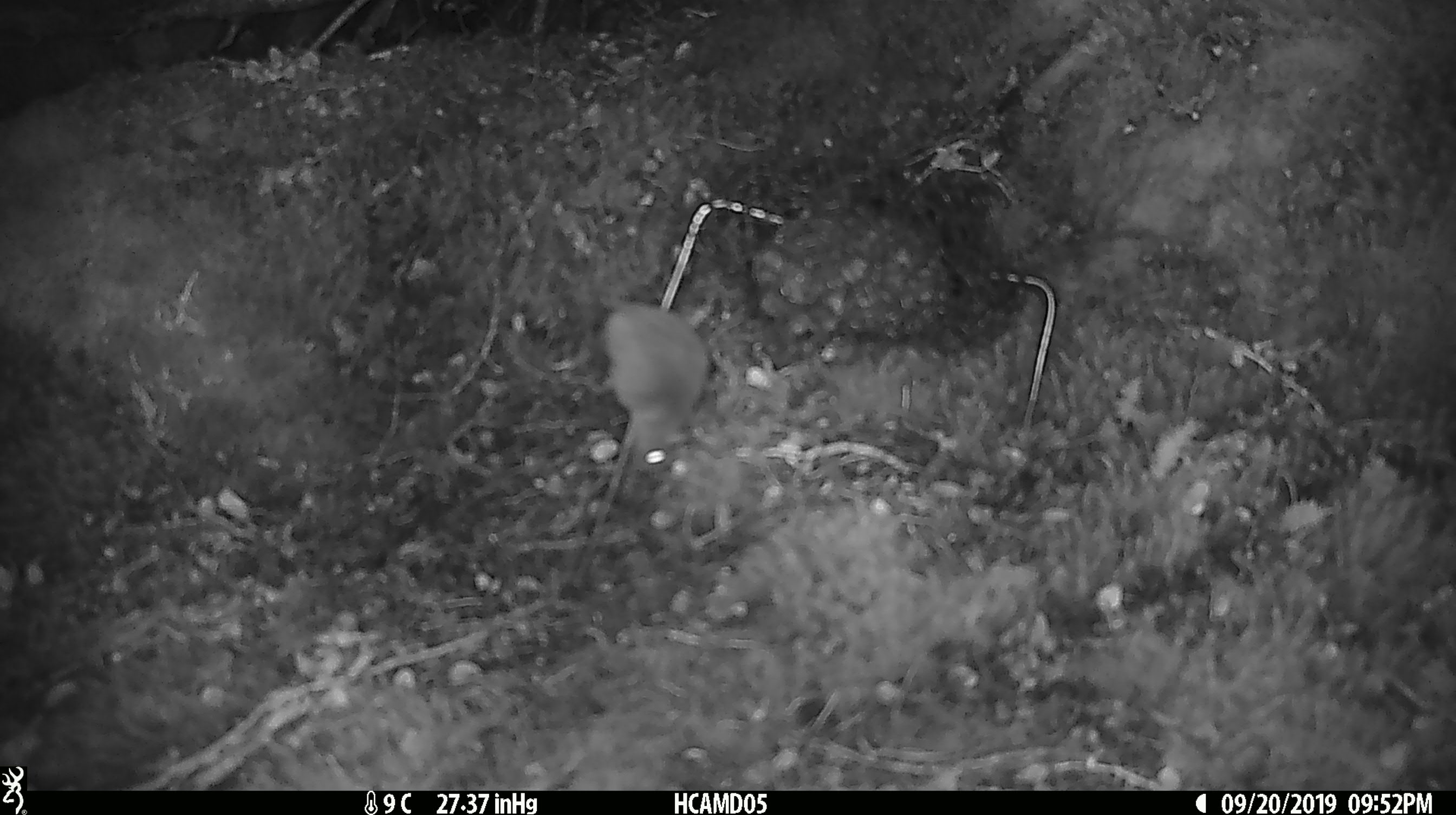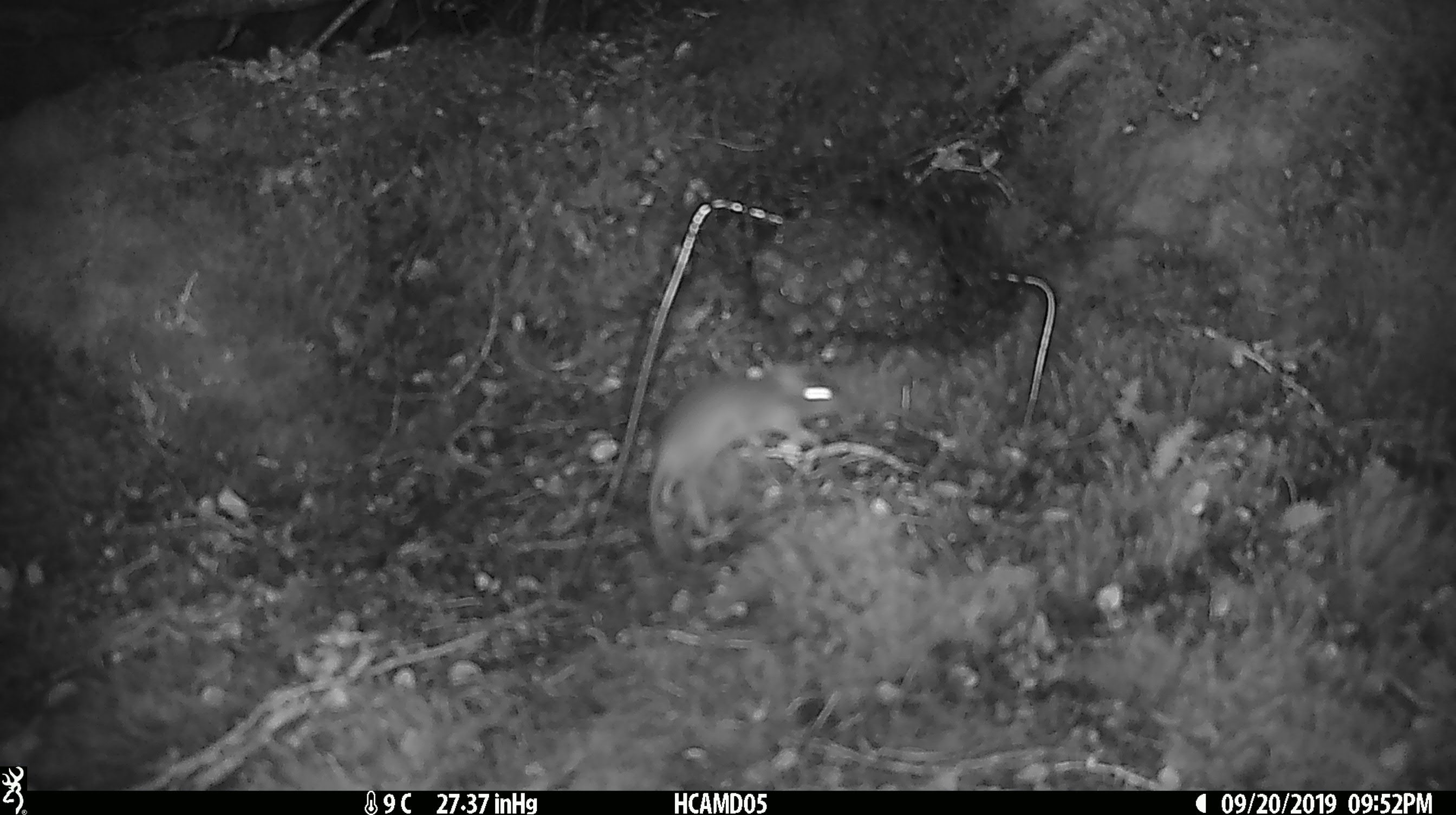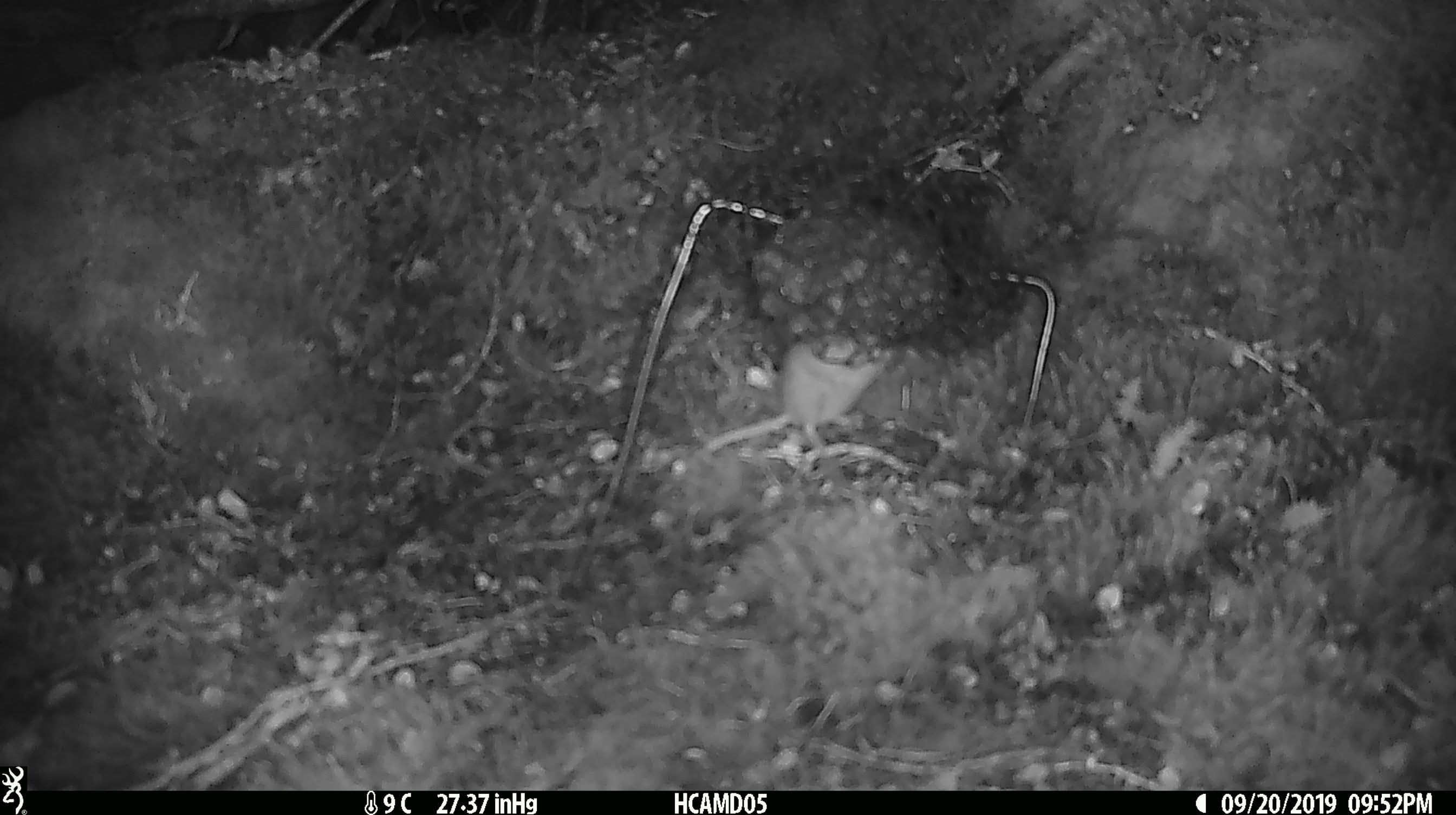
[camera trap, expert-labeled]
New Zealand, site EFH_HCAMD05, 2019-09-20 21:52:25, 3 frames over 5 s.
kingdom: Animalia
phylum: Chordata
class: Mammalia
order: Rodentia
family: Muridae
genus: Mus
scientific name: Mus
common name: mouse